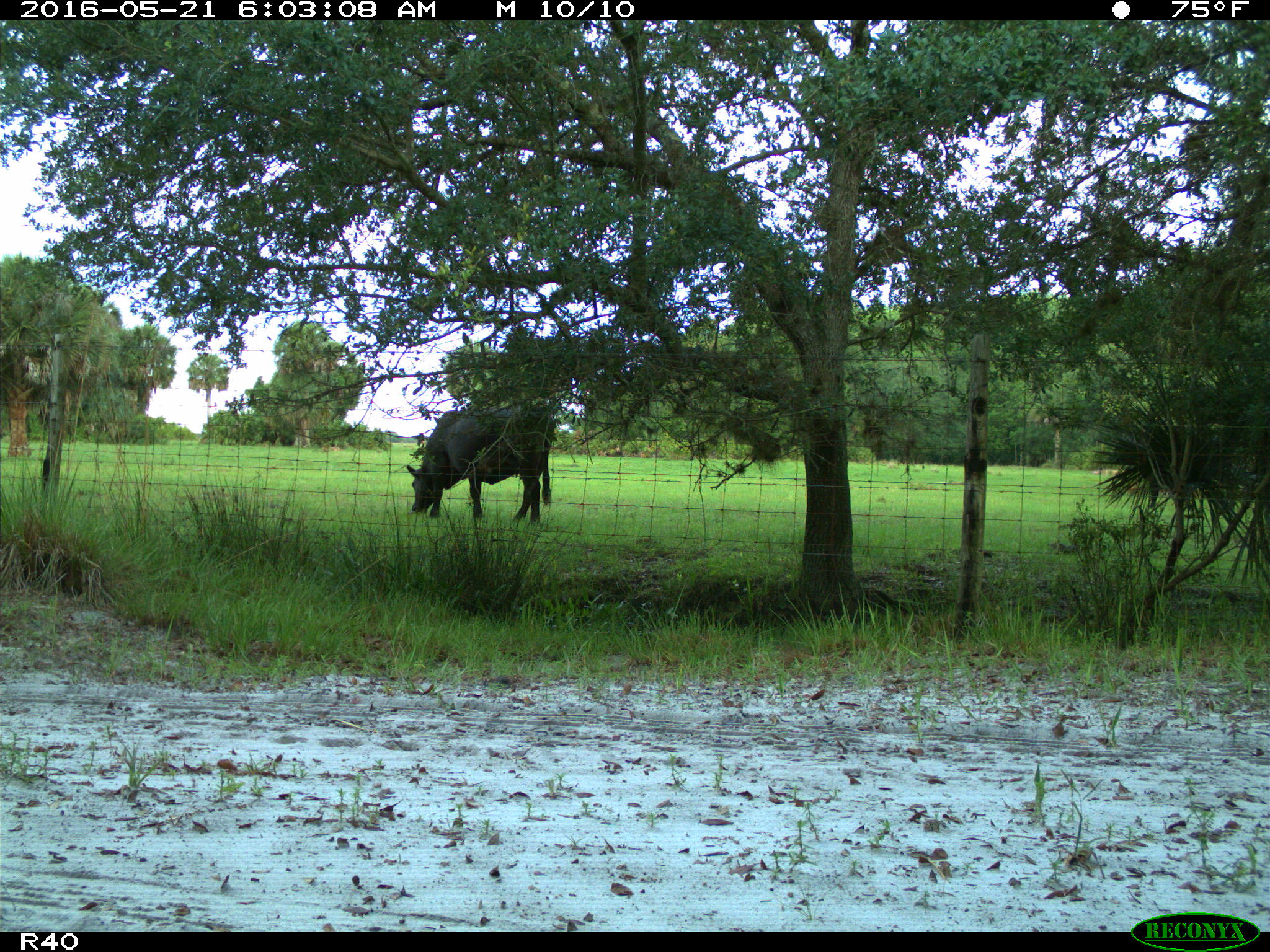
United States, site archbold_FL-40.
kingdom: Animalia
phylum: Chordata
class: Mammalia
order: Artiodactyla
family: Bovidae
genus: Bos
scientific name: Bos taurus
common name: domestic cow